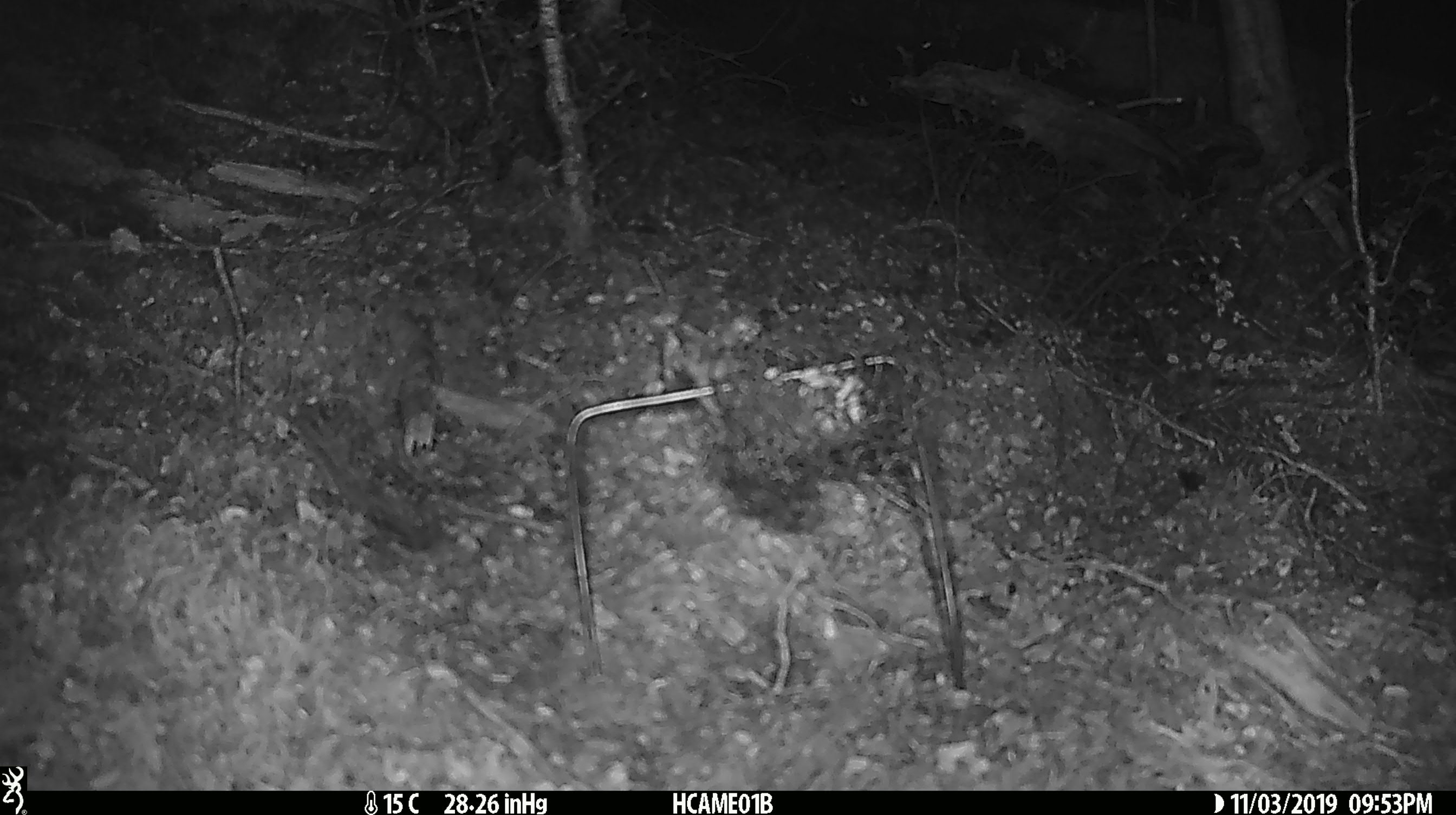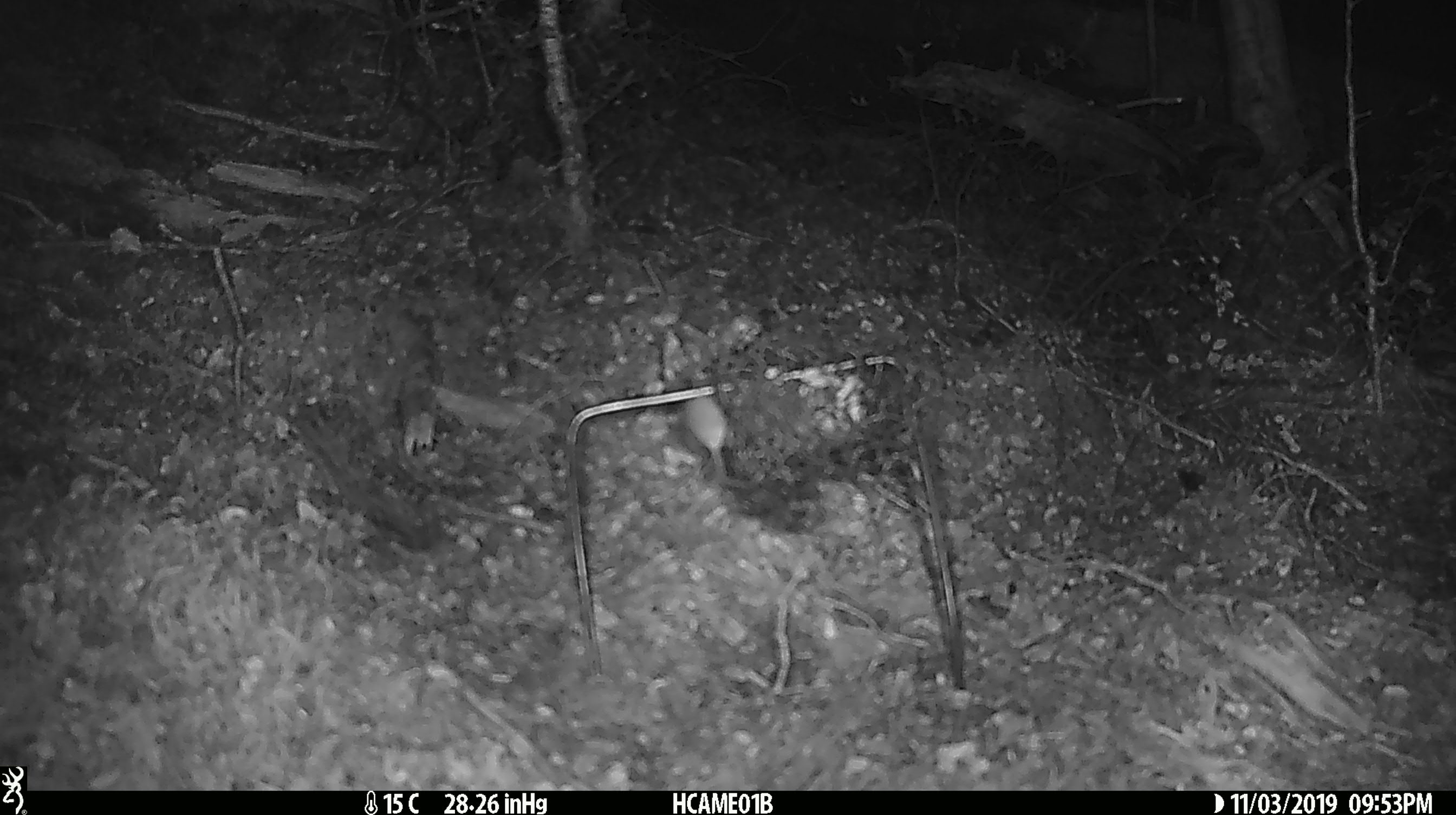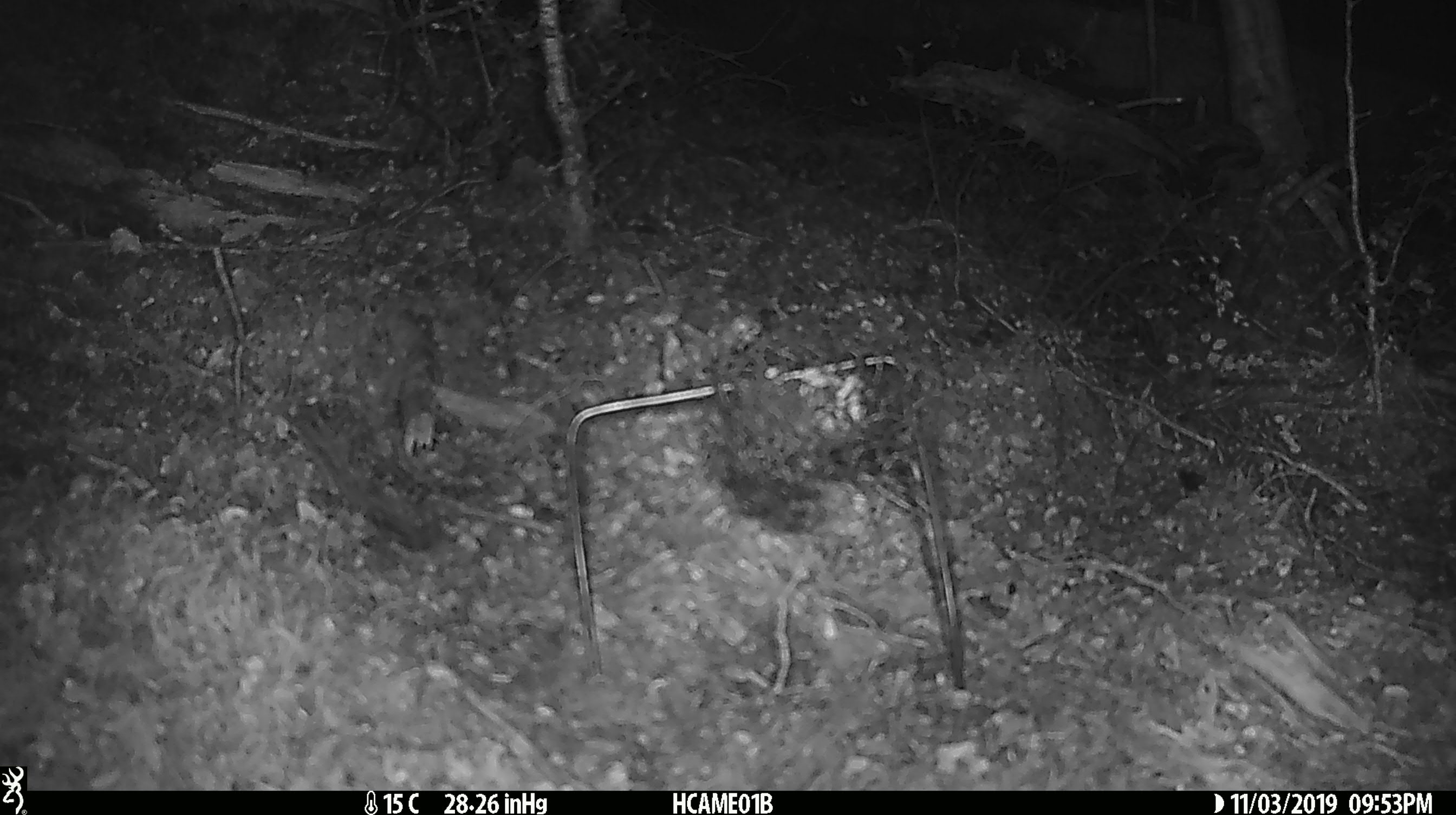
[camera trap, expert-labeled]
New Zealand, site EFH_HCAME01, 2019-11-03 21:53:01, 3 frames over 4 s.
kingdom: Animalia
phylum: Chordata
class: Mammalia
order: Rodentia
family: Muridae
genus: Mus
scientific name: Mus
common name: mouse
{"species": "mouse (Mus)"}